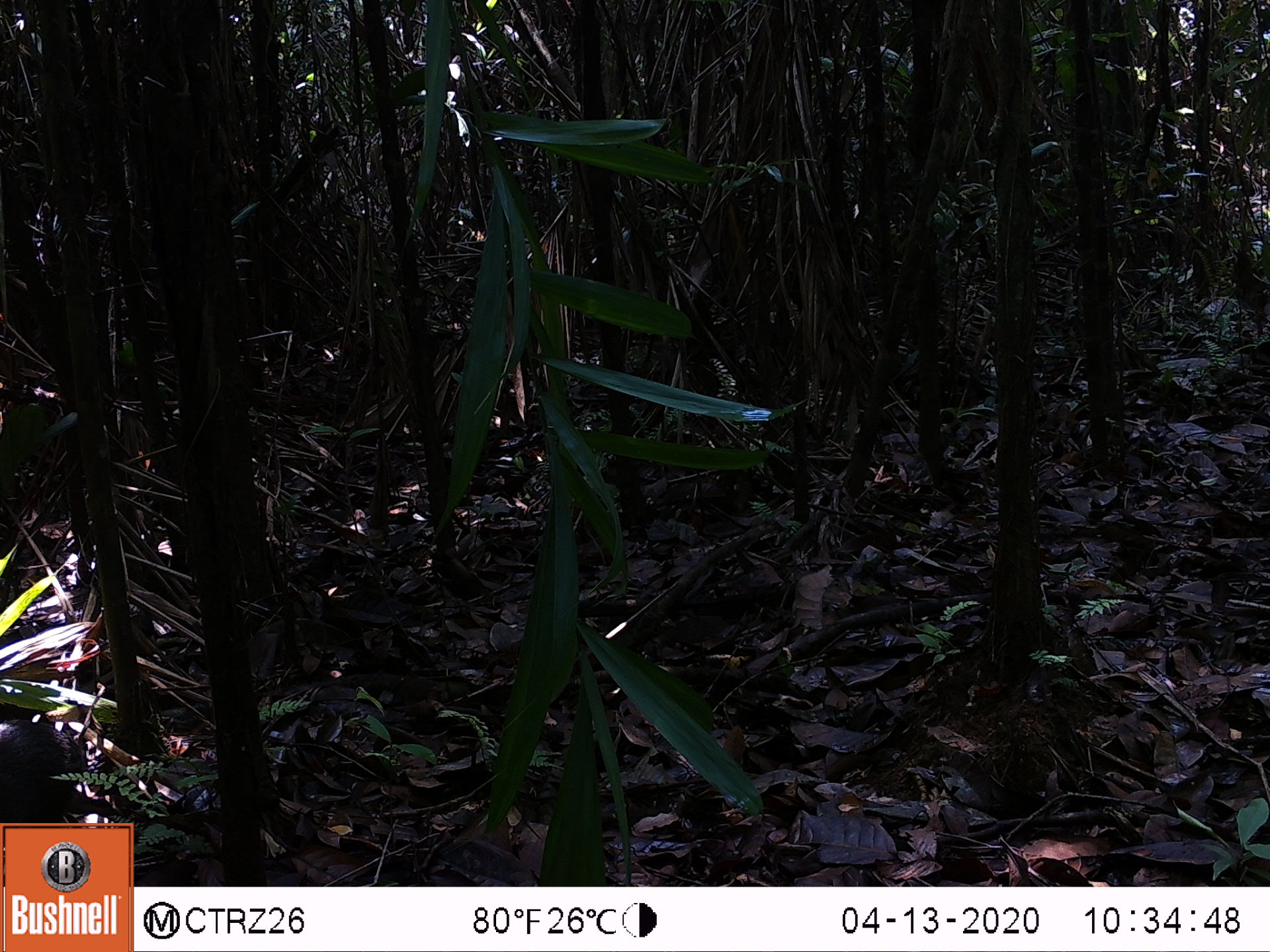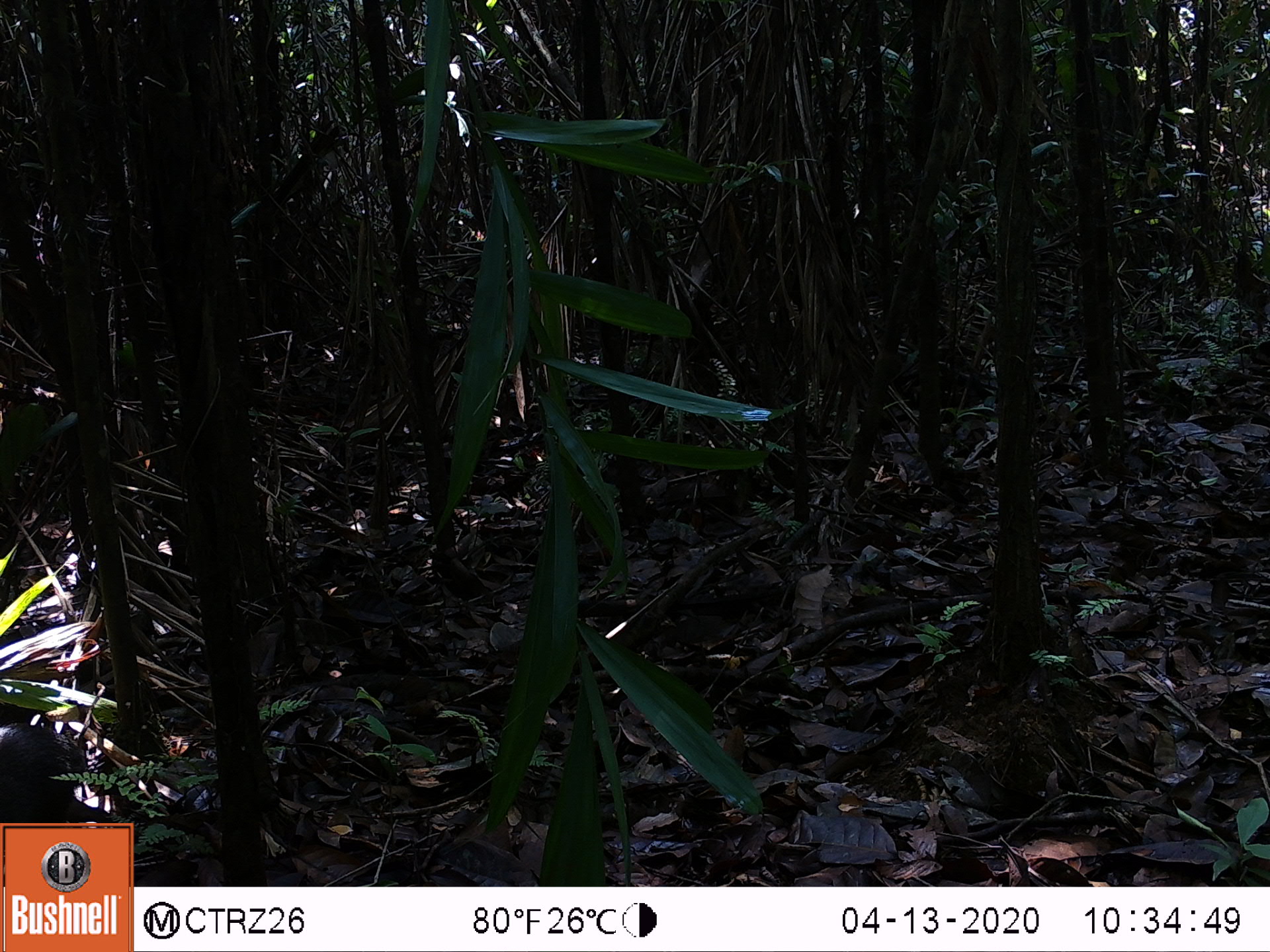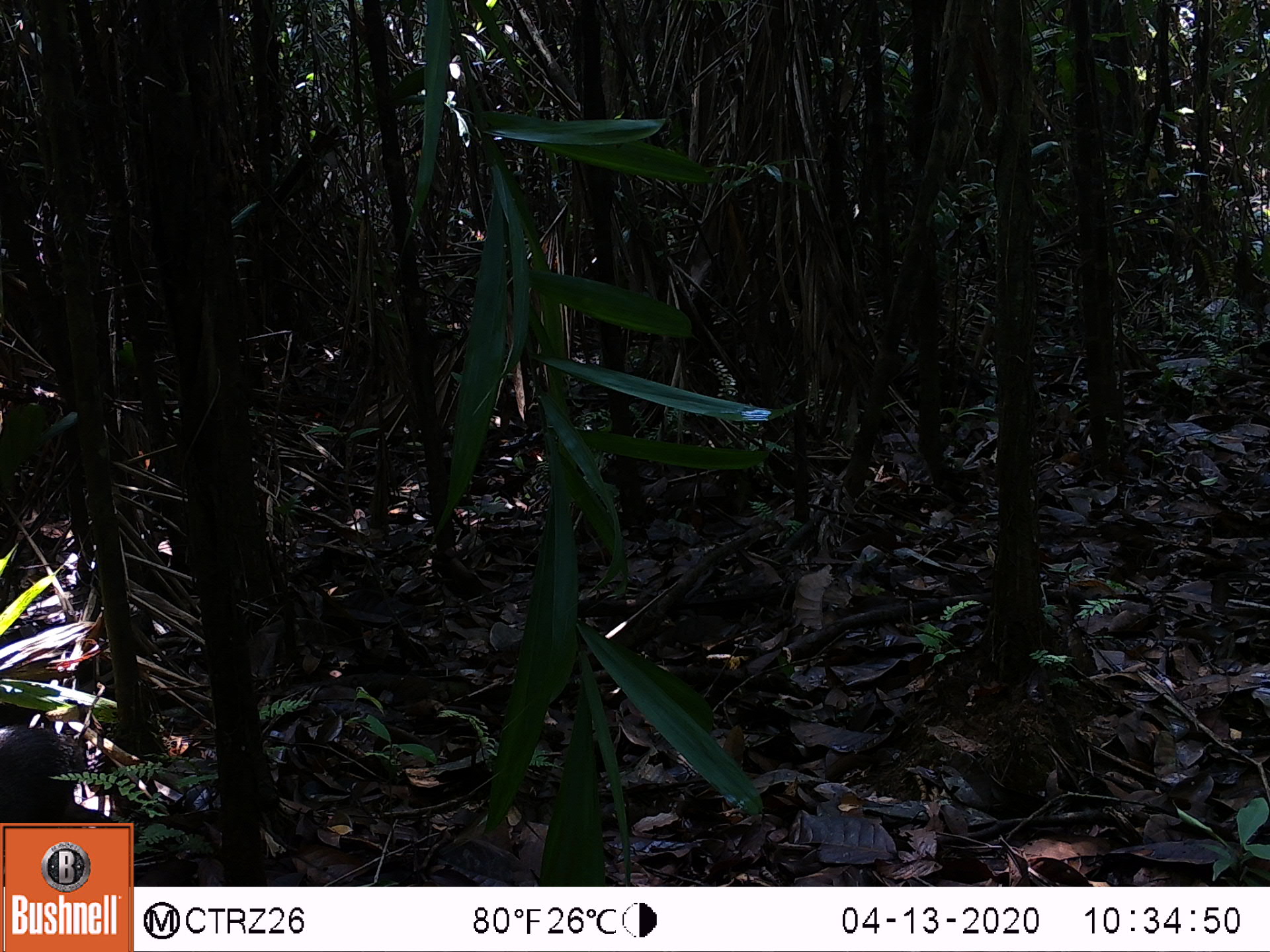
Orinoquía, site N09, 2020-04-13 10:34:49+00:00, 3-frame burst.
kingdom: Animalia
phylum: Chordata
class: Mammalia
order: Rodentia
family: Dasyproctidae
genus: Dasyprocta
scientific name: Dasyprocta fuliginosa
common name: black agouti